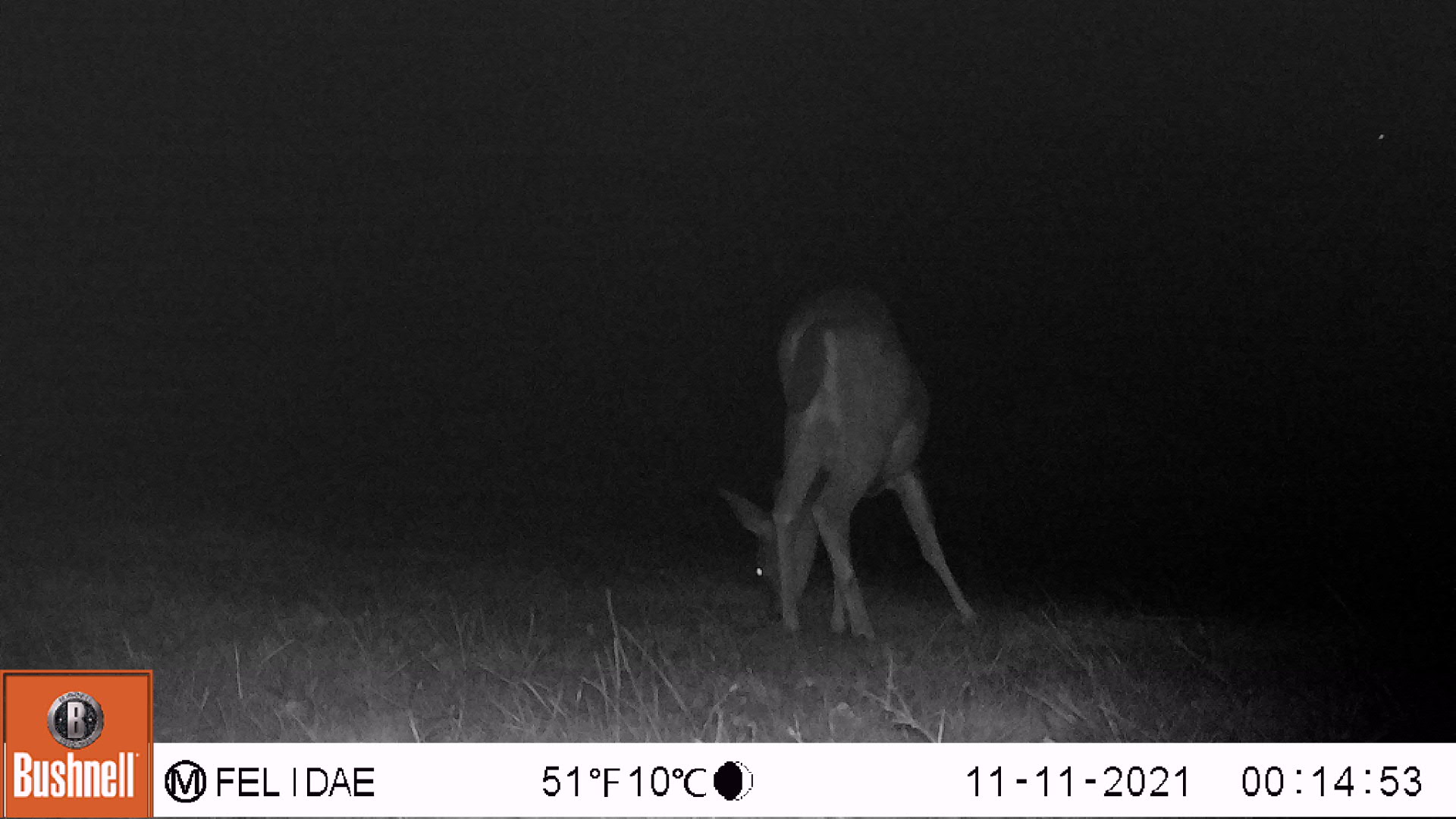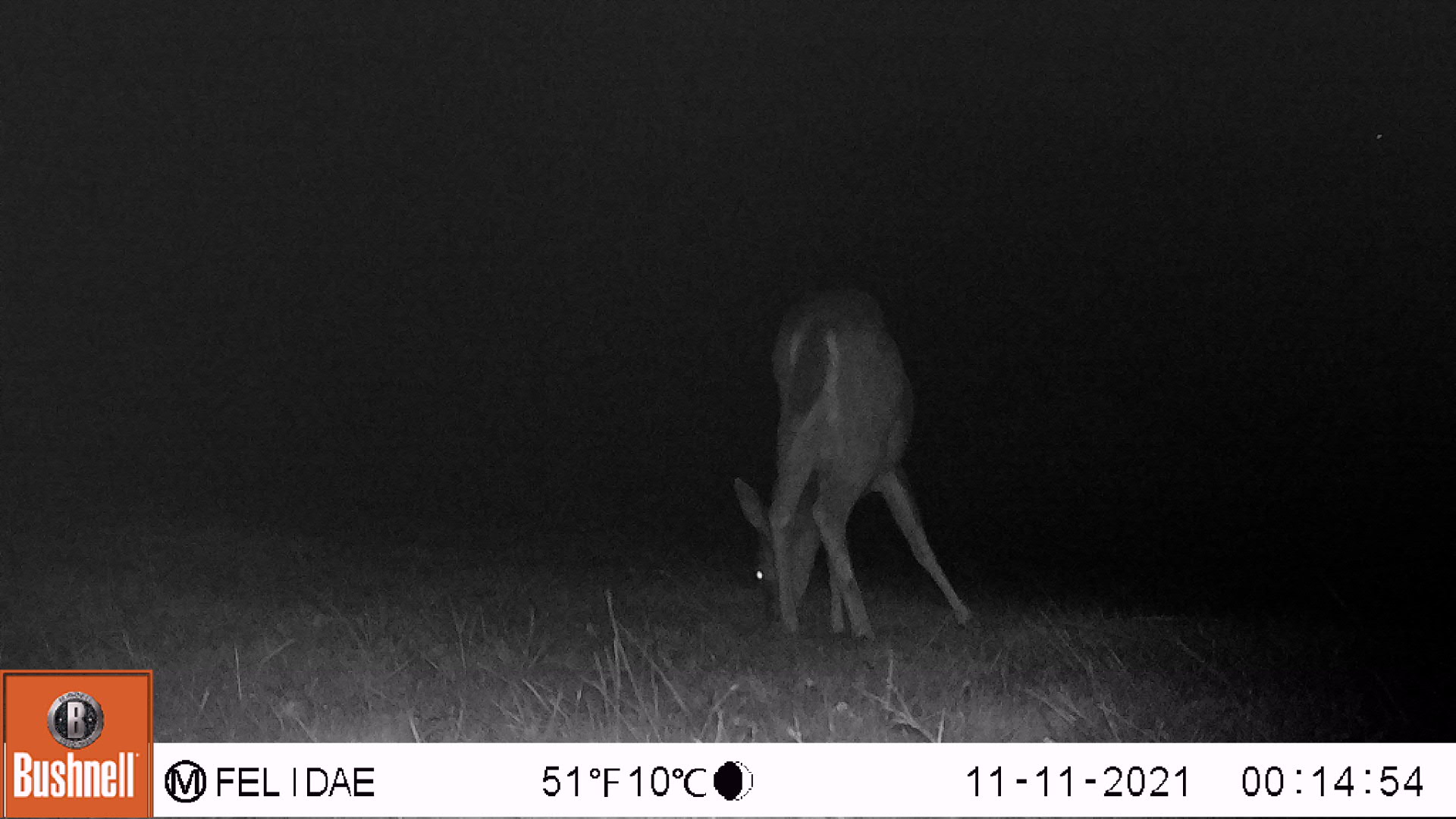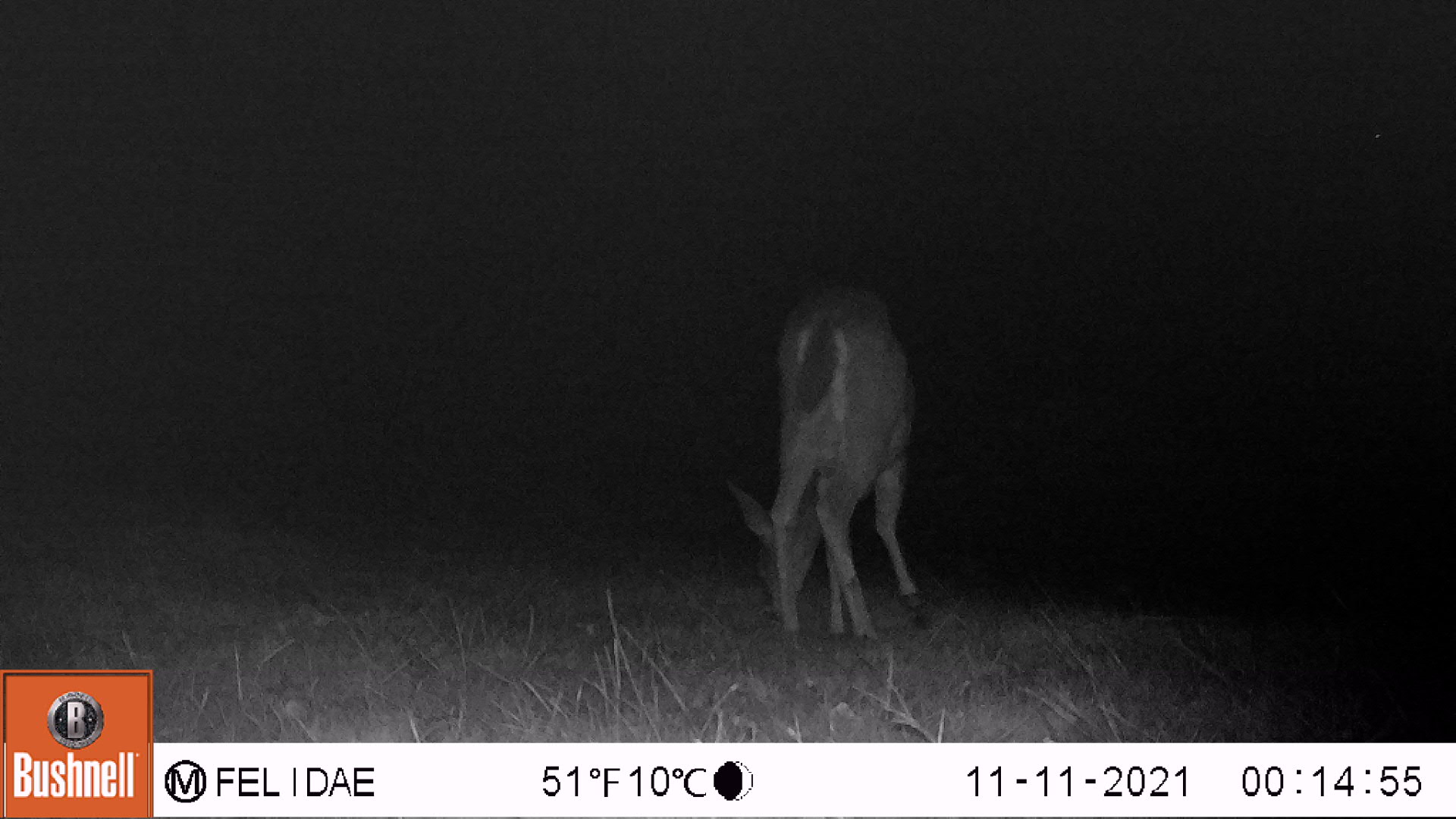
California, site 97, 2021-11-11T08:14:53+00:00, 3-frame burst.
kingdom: Animalia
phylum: Chordata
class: Mammalia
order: Artiodactyla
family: Cervidae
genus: Odocoileus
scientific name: Odocoileus hemionus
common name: mule deer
Mule deer (Odocoileus hemionus).